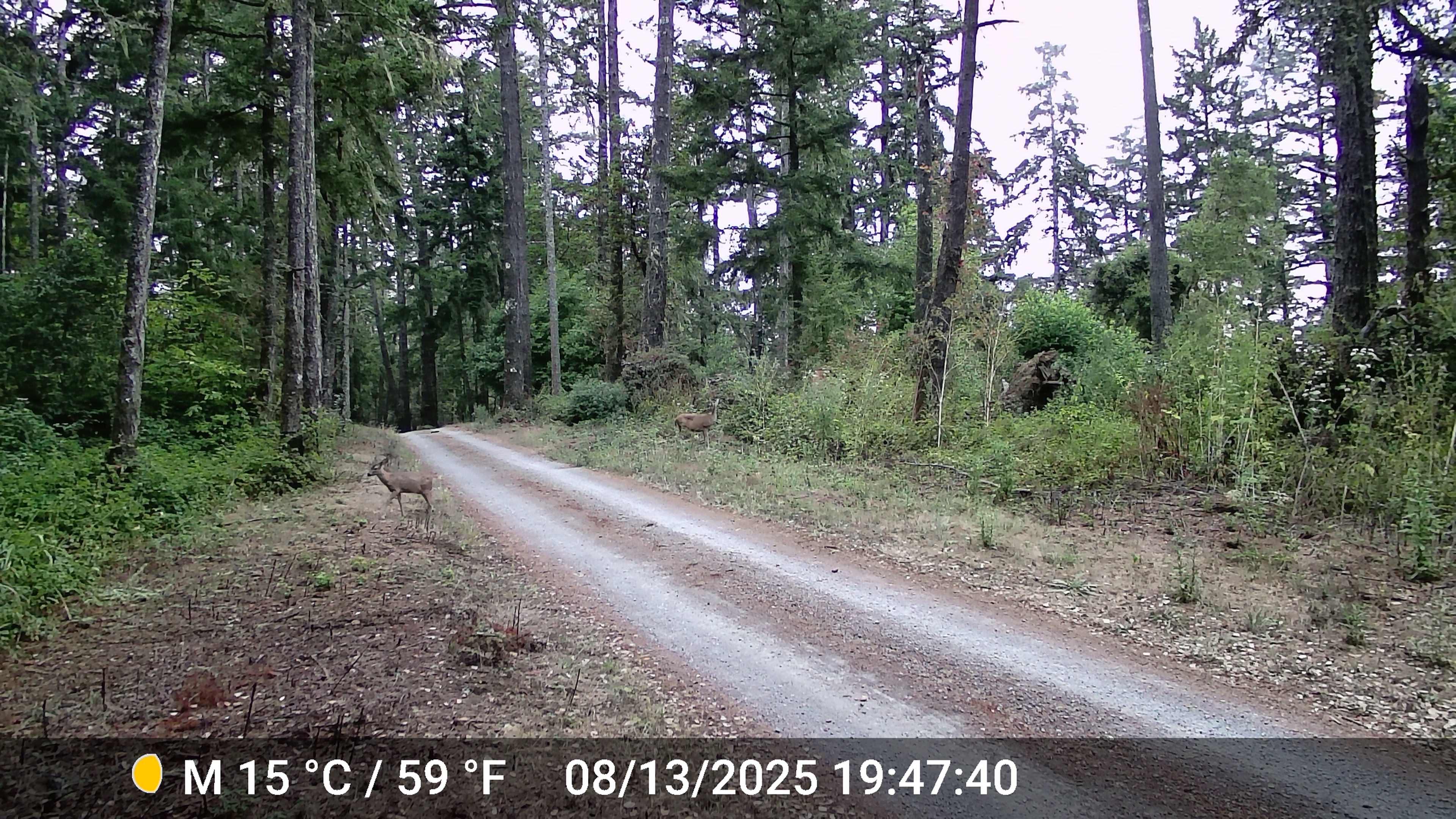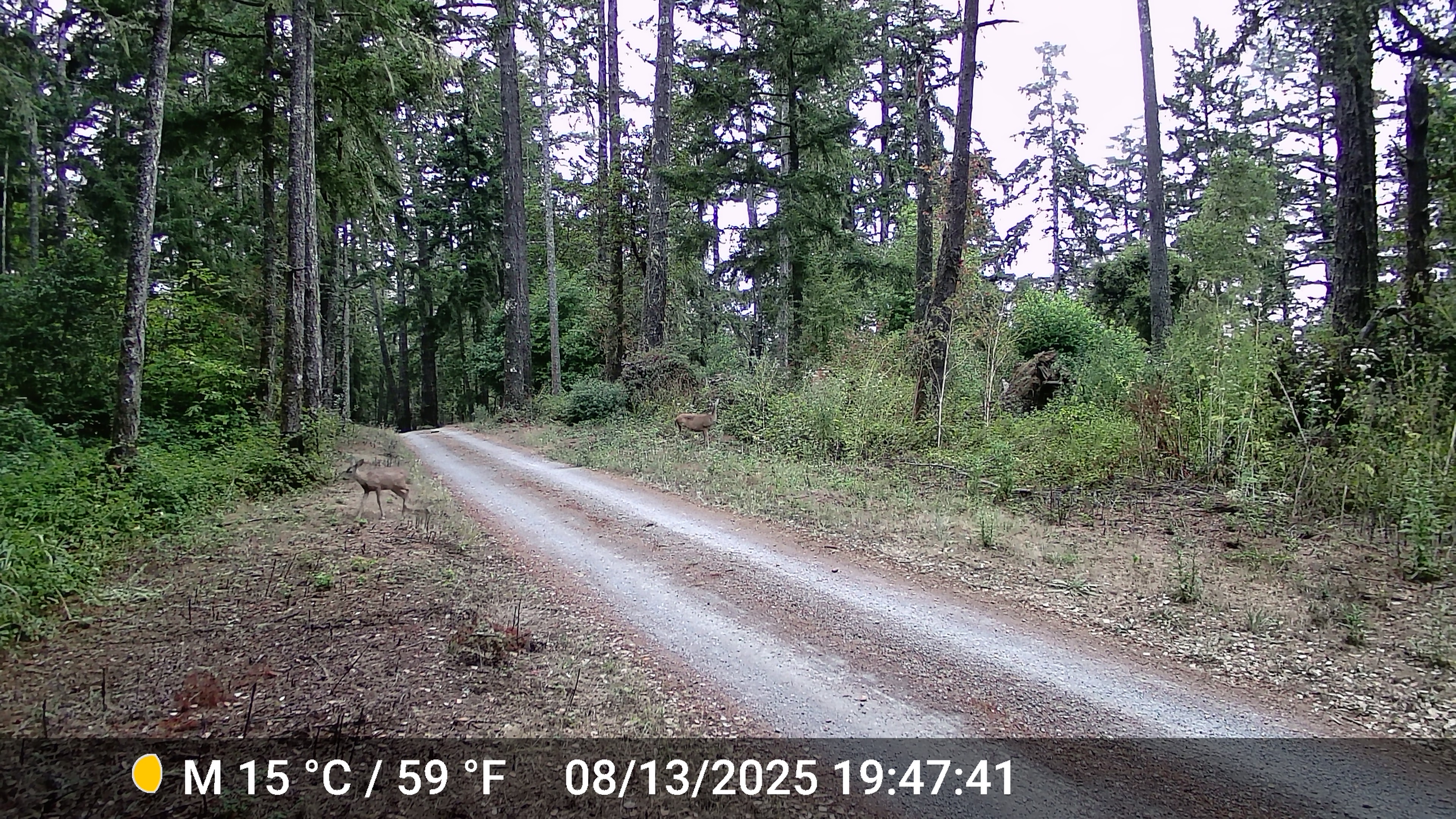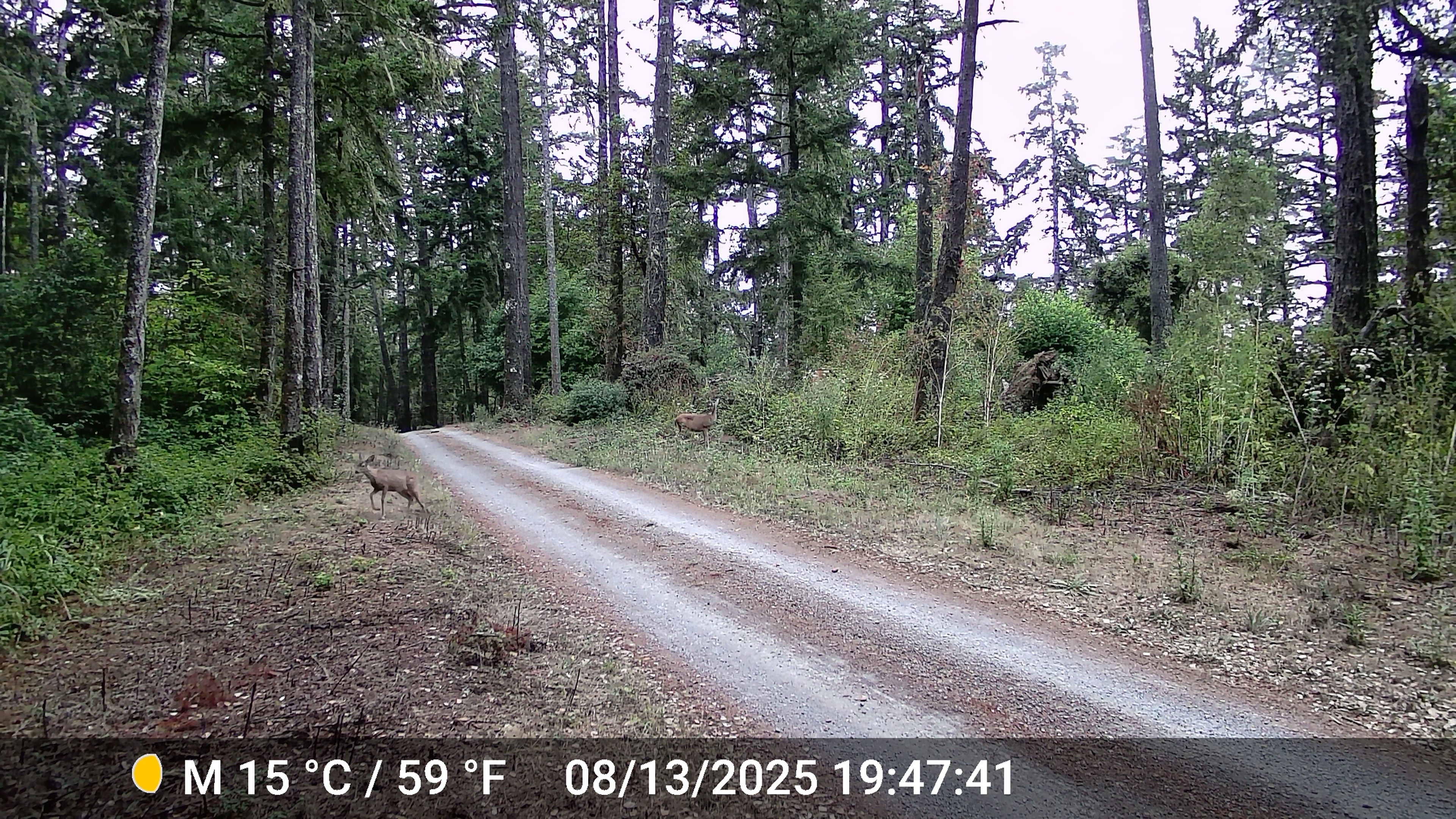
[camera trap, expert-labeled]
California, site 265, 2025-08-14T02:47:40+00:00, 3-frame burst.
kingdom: Animalia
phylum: Chordata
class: Mammalia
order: Artiodactyla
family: Cervidae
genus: Odocoileus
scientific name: Odocoileus hemionus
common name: mule deer